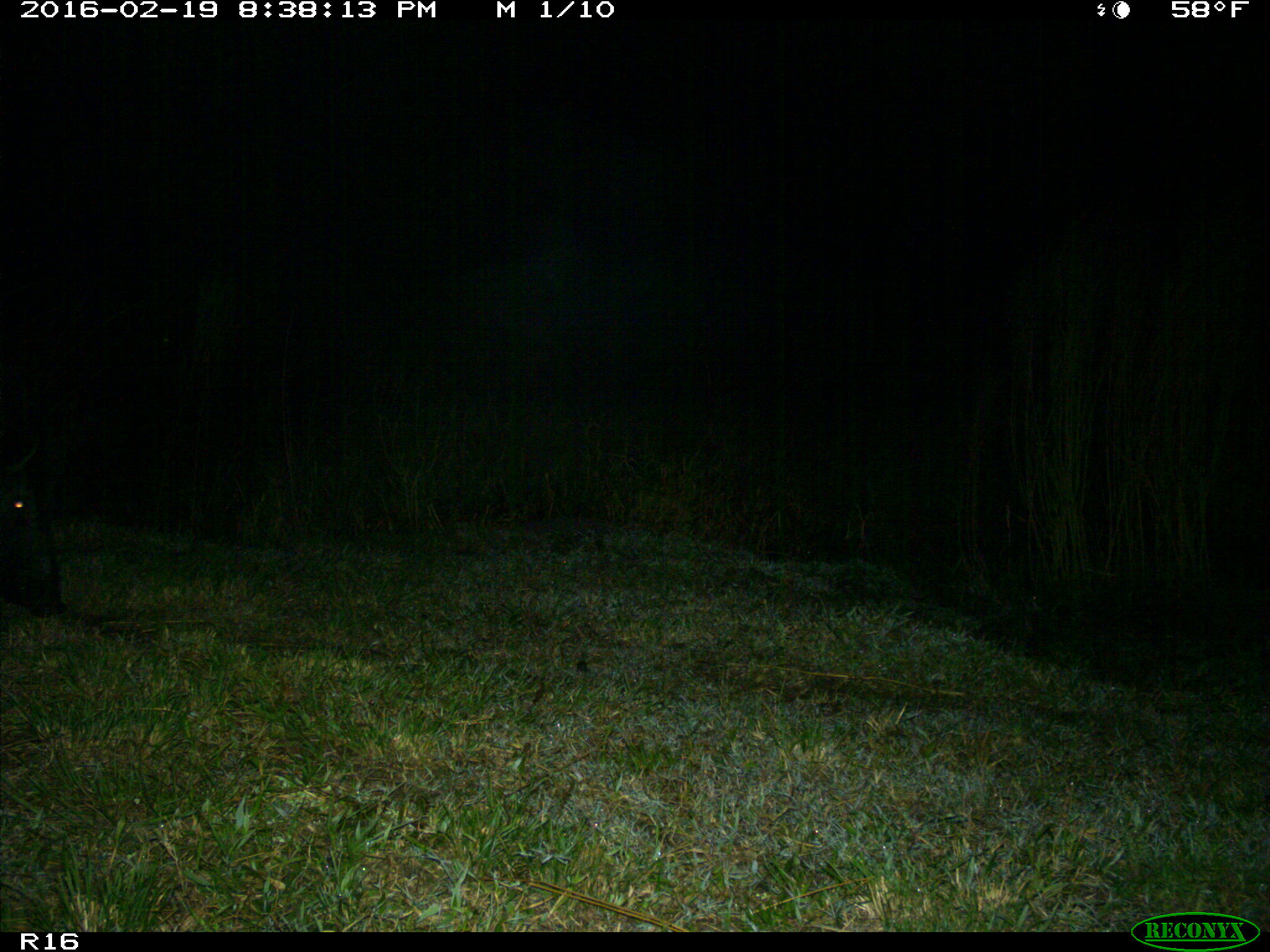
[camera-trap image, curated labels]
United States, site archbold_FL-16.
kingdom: Animalia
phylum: Chordata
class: Mammalia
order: Artiodactyla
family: Suidae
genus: Sus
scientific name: Sus scrofa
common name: wild boar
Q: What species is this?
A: Sus scrofa (wild boar).